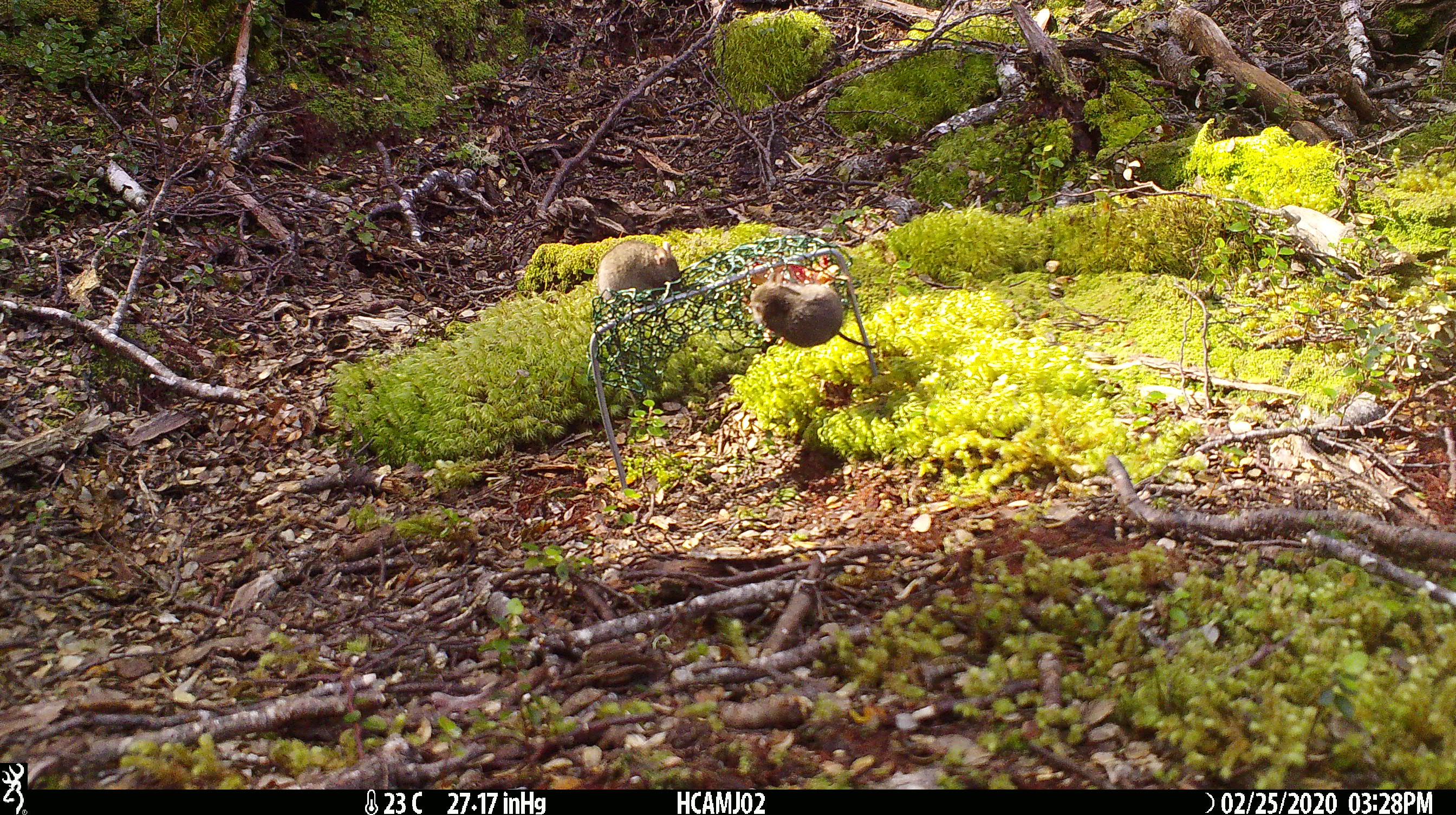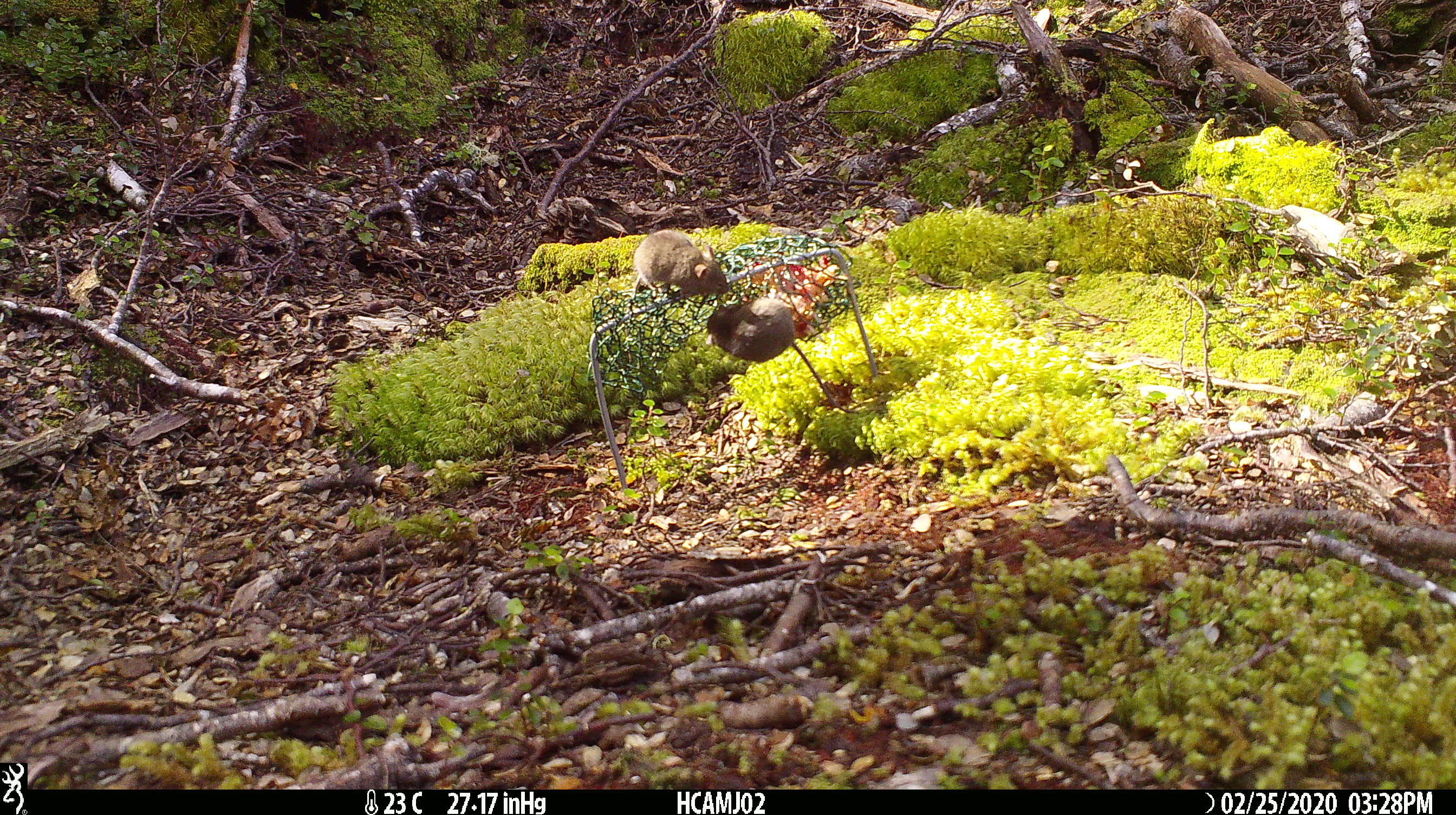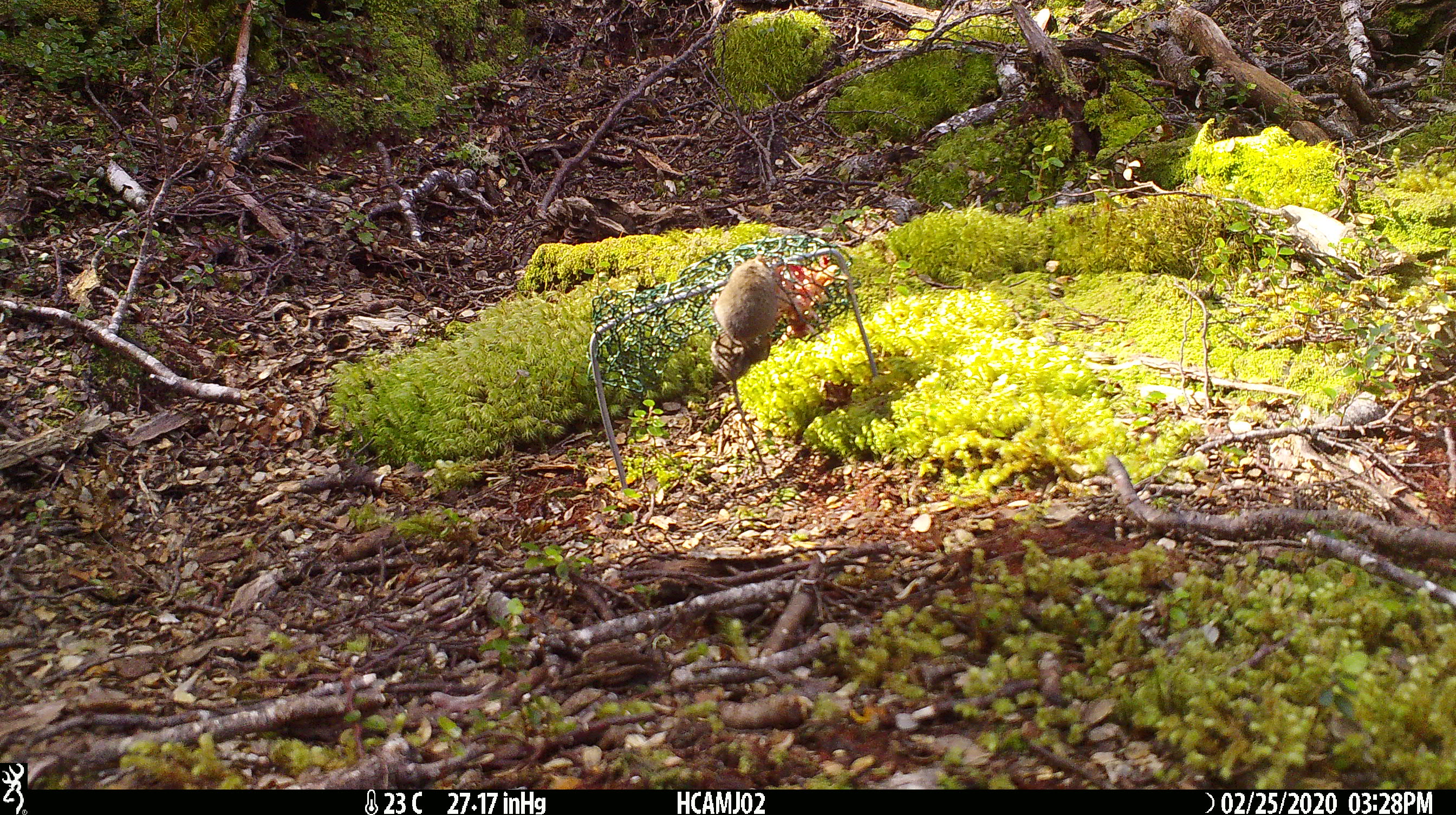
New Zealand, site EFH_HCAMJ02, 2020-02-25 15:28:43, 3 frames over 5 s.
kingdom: Animalia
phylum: Chordata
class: Mammalia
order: Rodentia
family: Muridae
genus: Mus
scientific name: Mus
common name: mouse